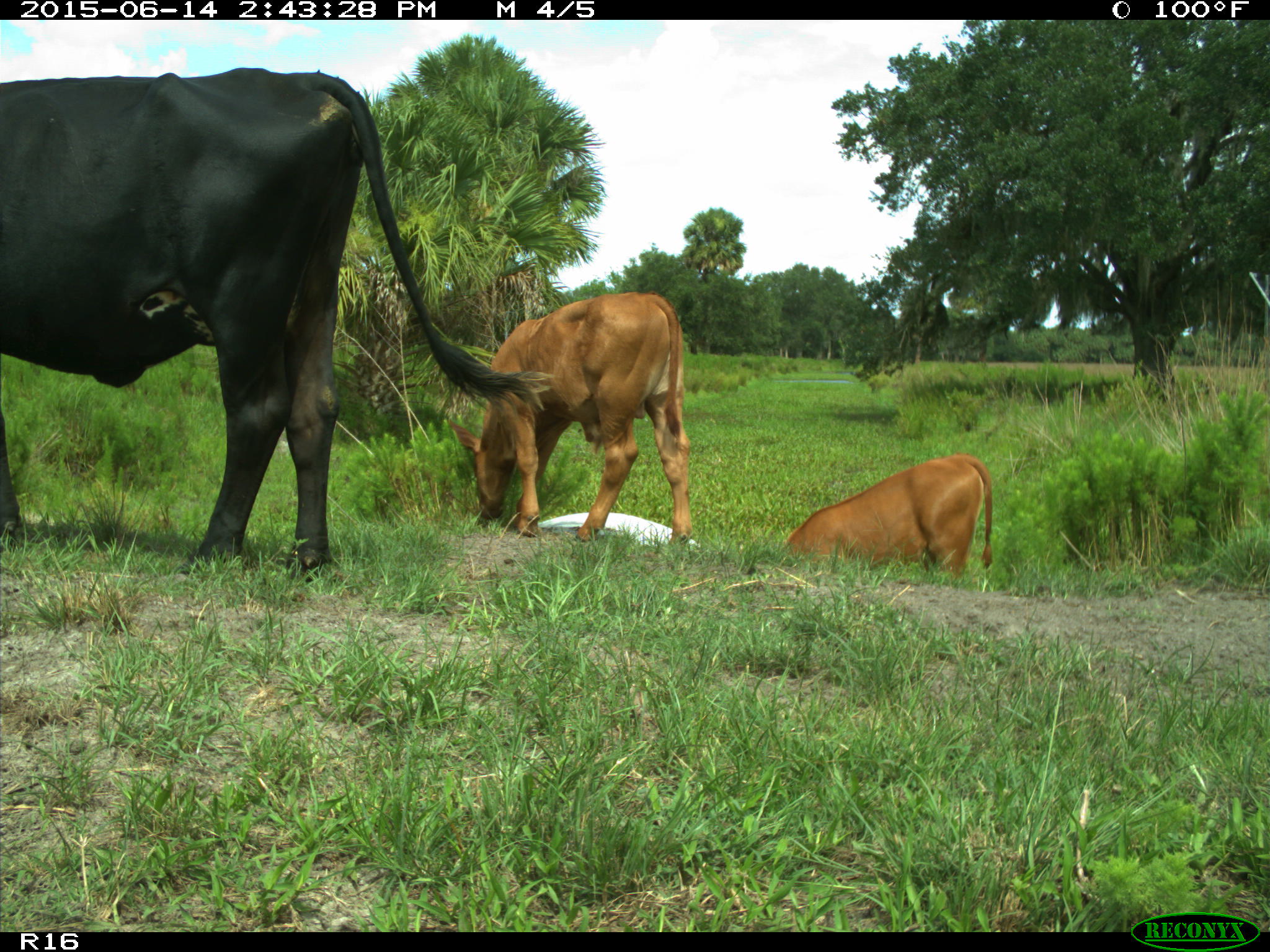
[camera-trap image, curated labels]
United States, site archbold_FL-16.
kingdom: Animalia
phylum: Chordata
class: Mammalia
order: Artiodactyla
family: Bovidae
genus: Bos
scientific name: Bos taurus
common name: domestic cow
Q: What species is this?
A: Bos taurus (domestic cow).